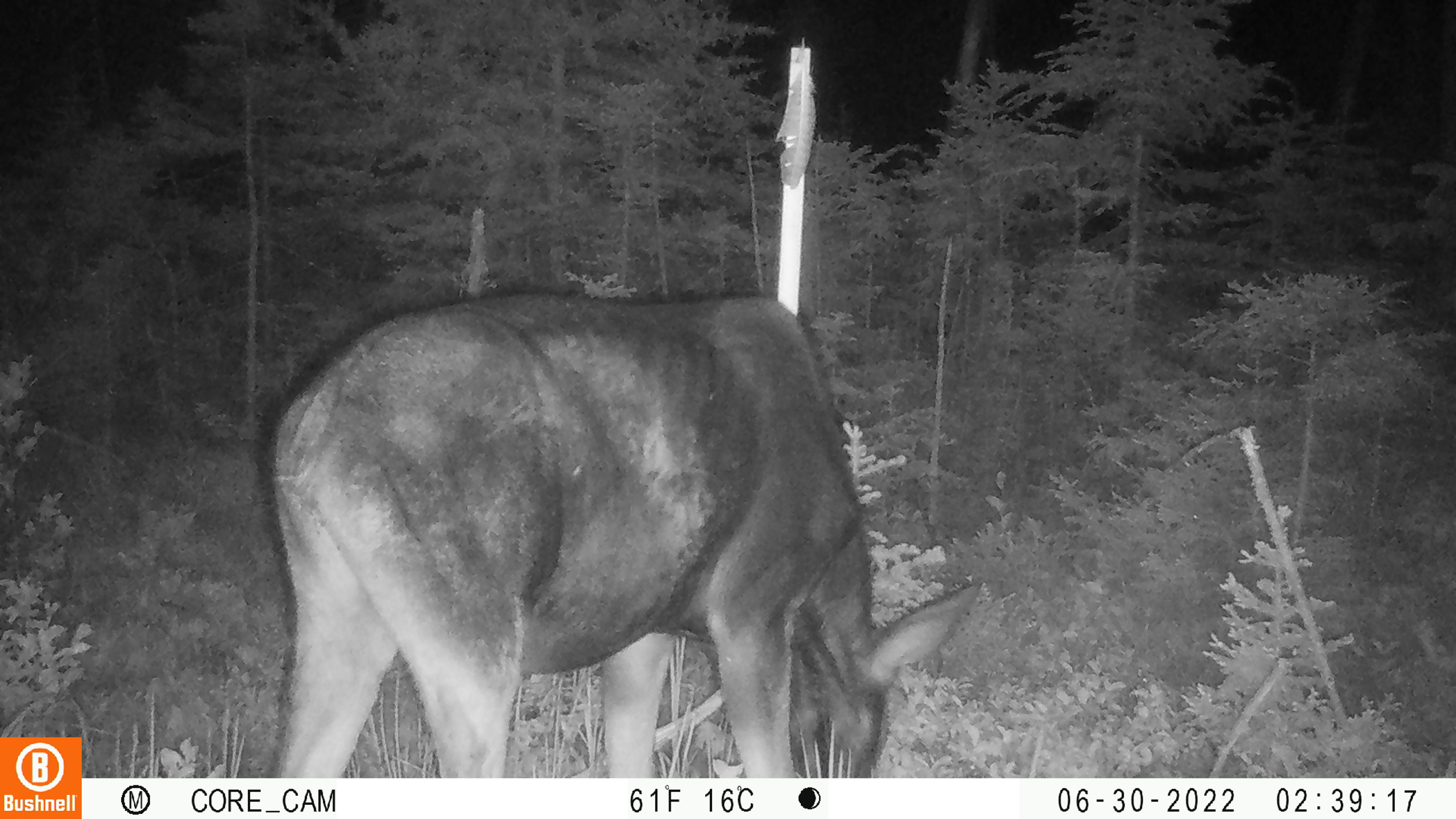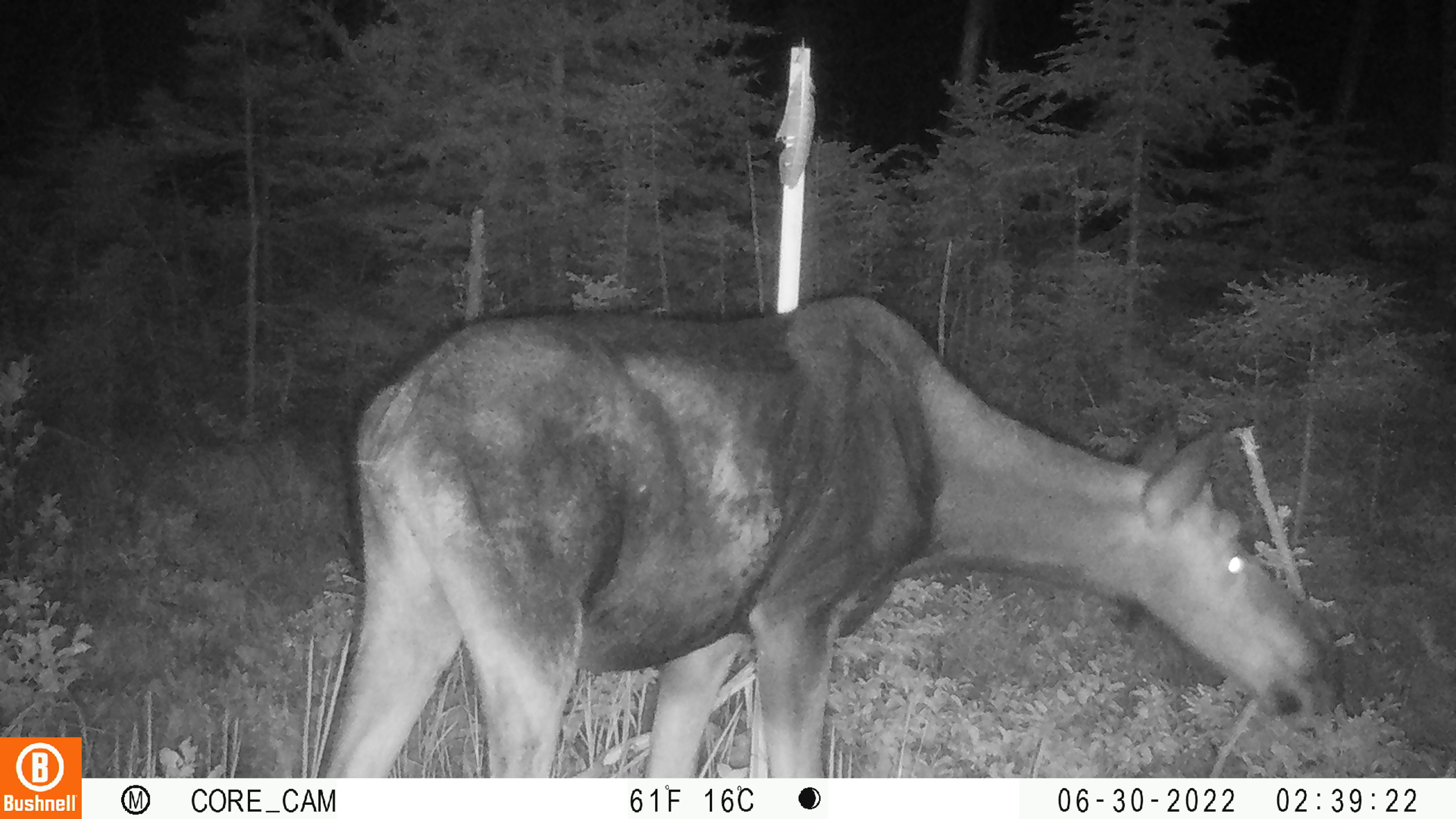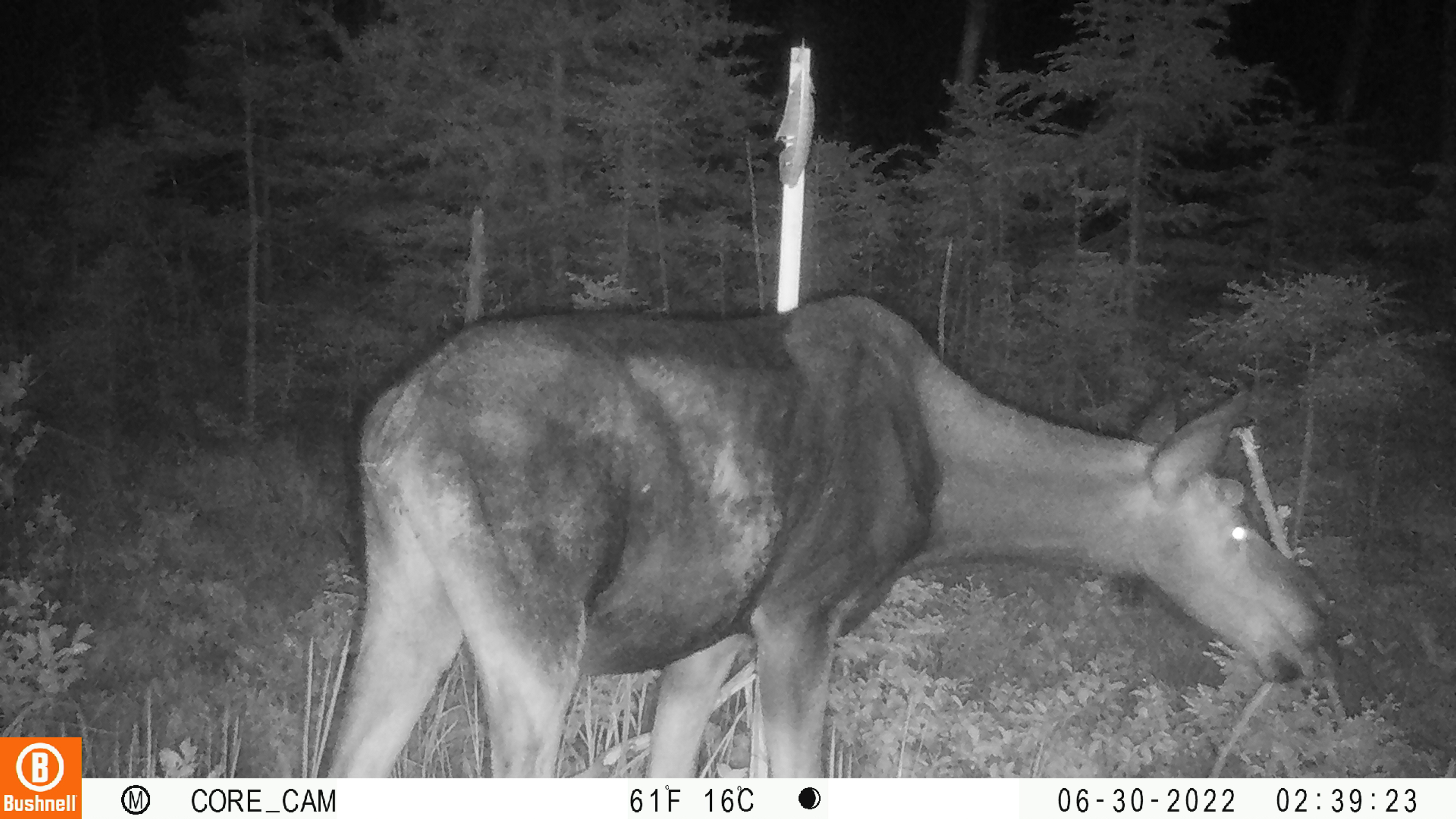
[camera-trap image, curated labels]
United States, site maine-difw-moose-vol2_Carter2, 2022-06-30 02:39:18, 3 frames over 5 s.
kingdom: Animalia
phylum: Chordata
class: Mammalia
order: Artiodactyla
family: Cervidae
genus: Alces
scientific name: Alces alces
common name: moose